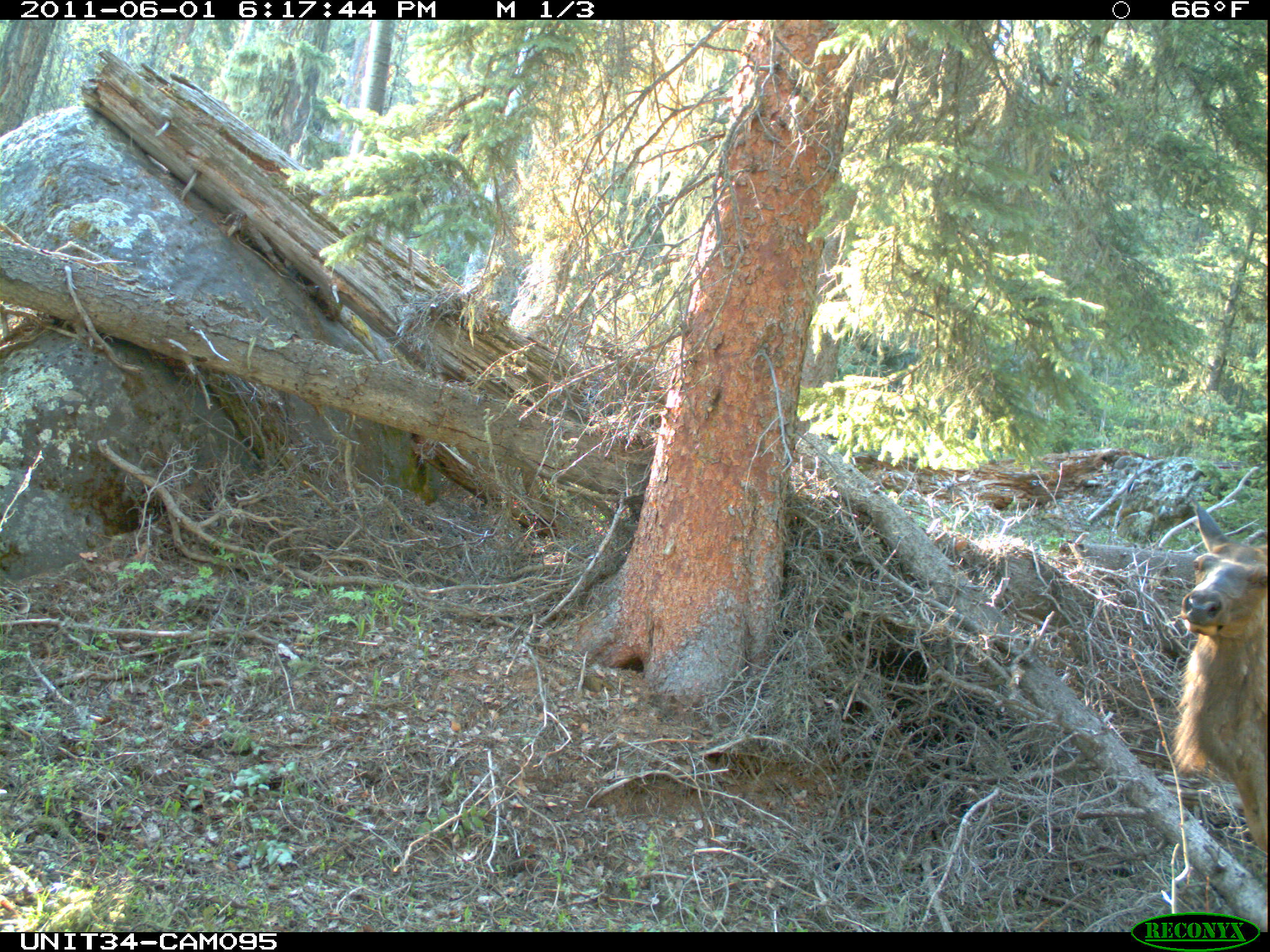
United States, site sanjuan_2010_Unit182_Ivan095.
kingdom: Animalia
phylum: Chordata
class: Mammalia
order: Artiodactyla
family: Cervidae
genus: Cervus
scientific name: Cervus elaphus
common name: red deer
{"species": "Cervus elaphus (red deer)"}